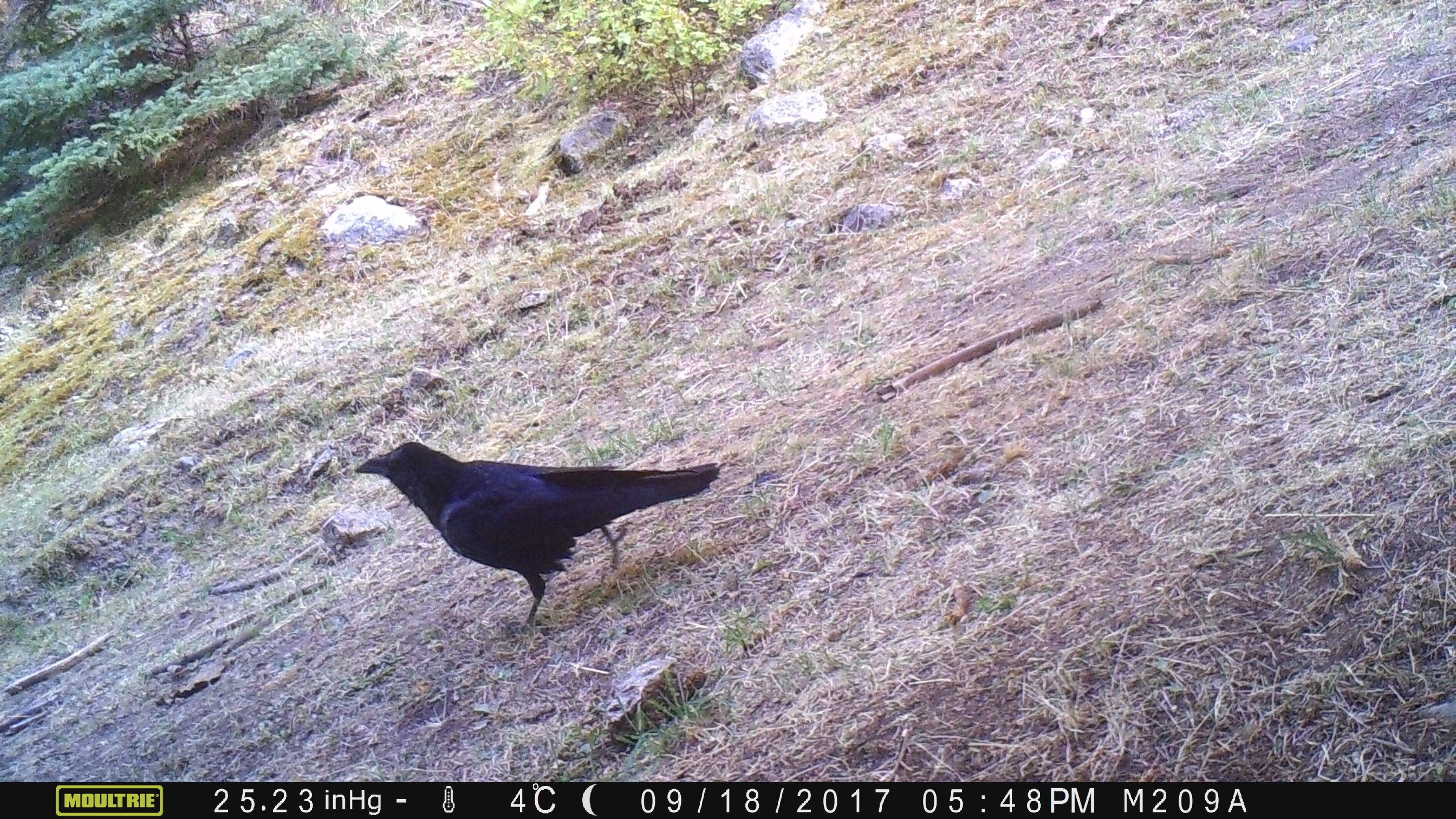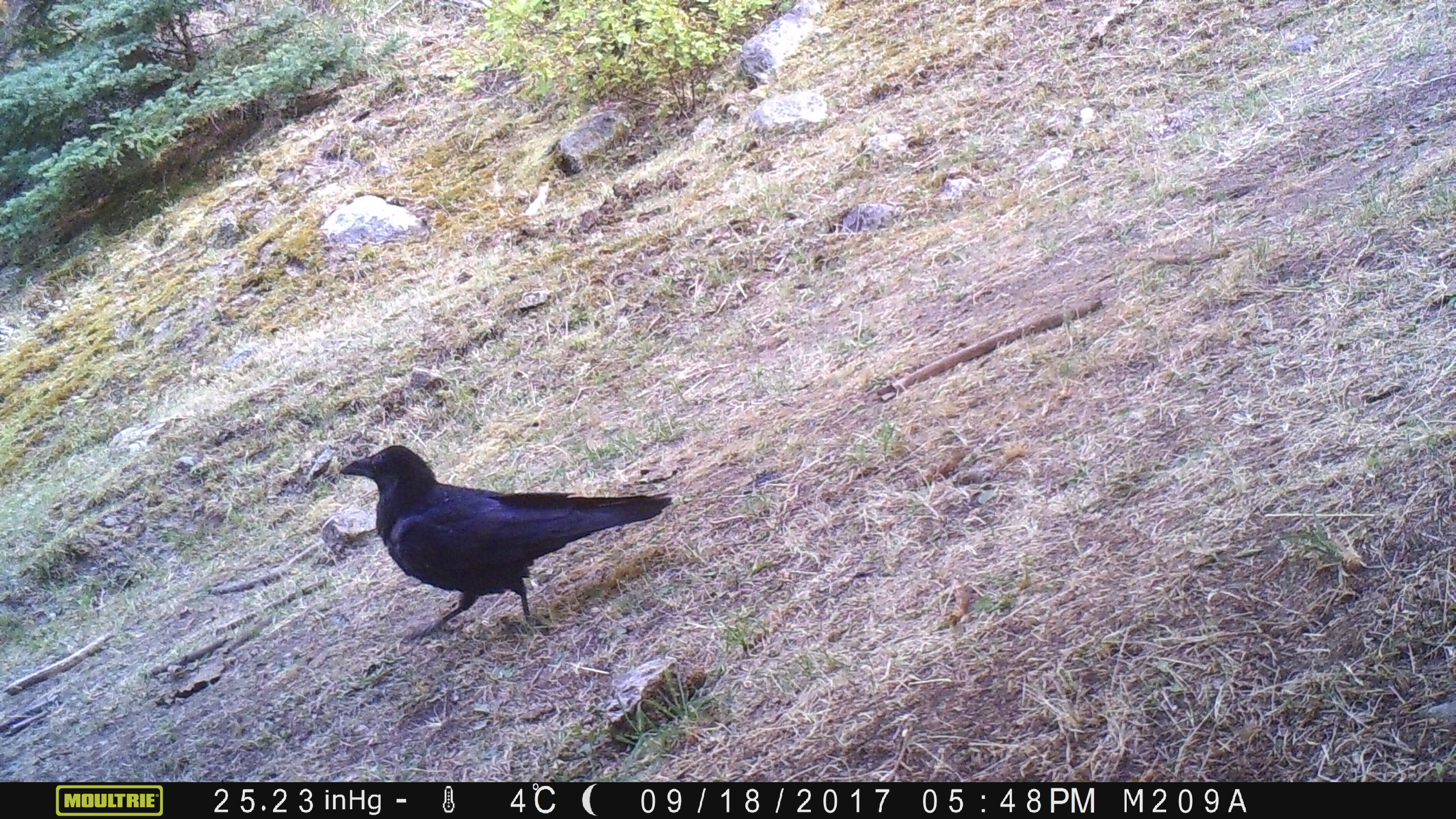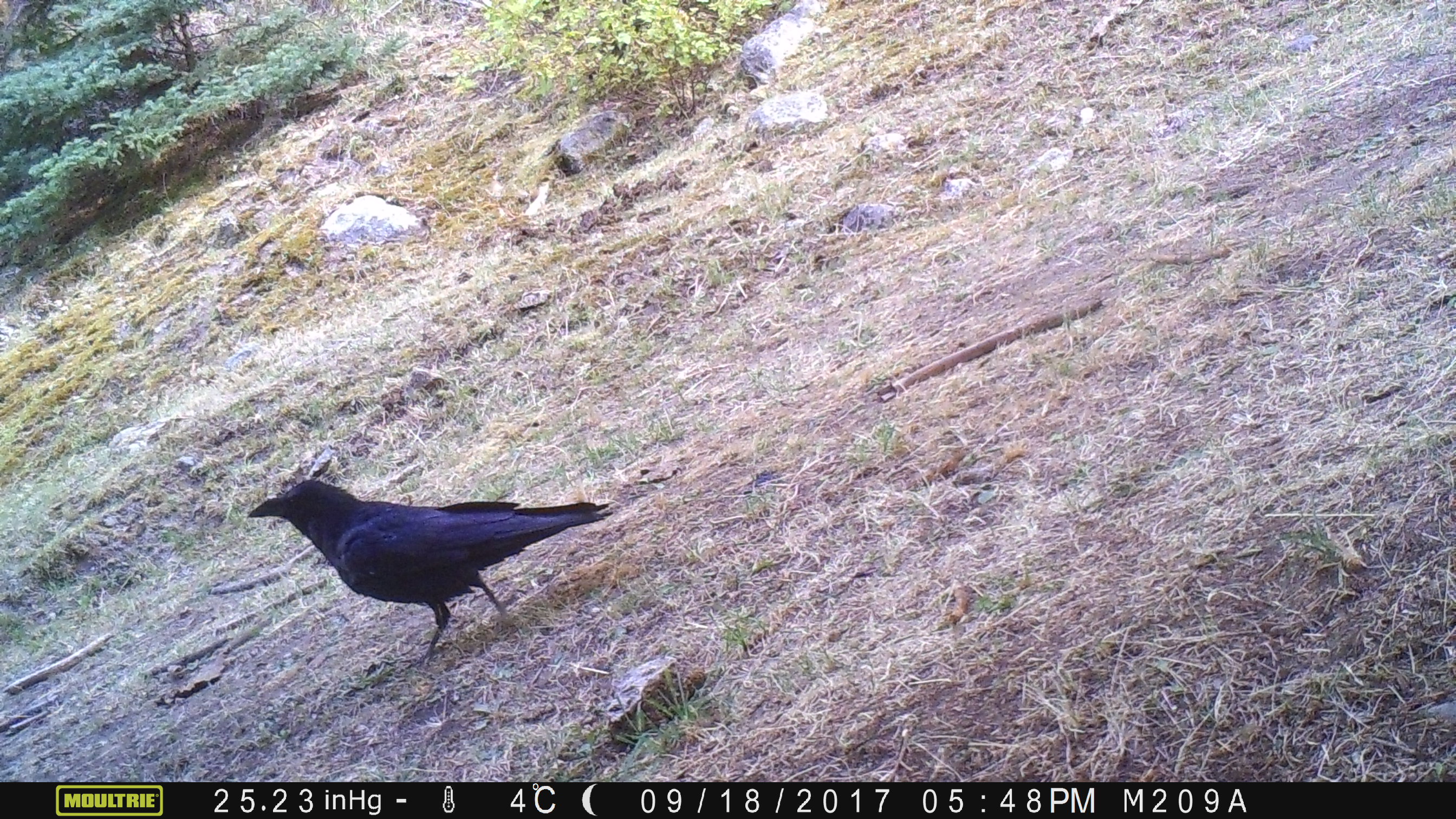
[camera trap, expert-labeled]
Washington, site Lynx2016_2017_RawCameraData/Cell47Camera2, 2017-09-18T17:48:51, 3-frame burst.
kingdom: Animalia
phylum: Chordata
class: Aves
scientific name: Aves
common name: birds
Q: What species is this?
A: Aves (birds).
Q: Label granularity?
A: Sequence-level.